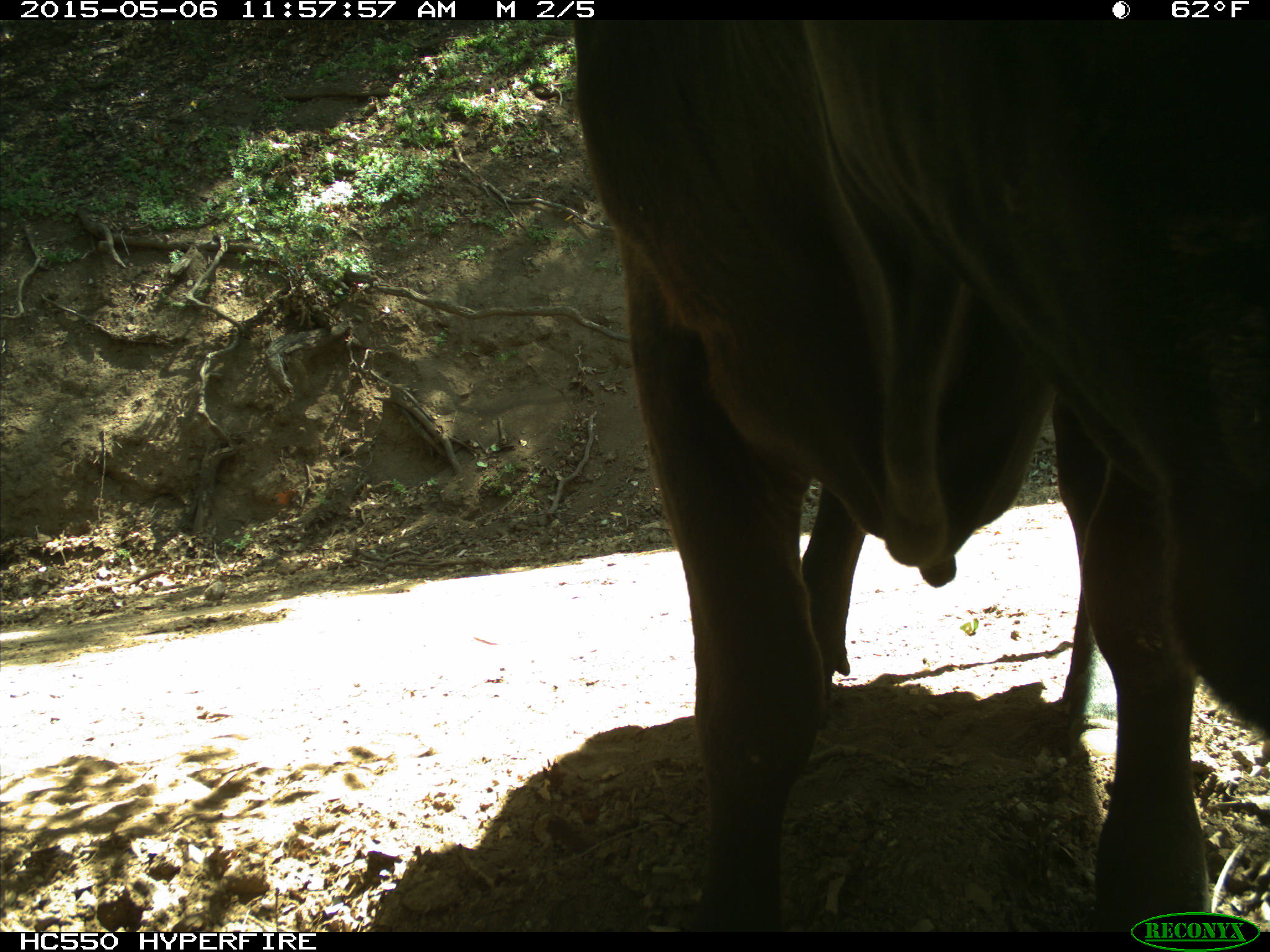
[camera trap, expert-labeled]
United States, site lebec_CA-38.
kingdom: Animalia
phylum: Chordata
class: Mammalia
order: Artiodactyla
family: Bovidae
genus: Bos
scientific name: Bos taurus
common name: domestic cow